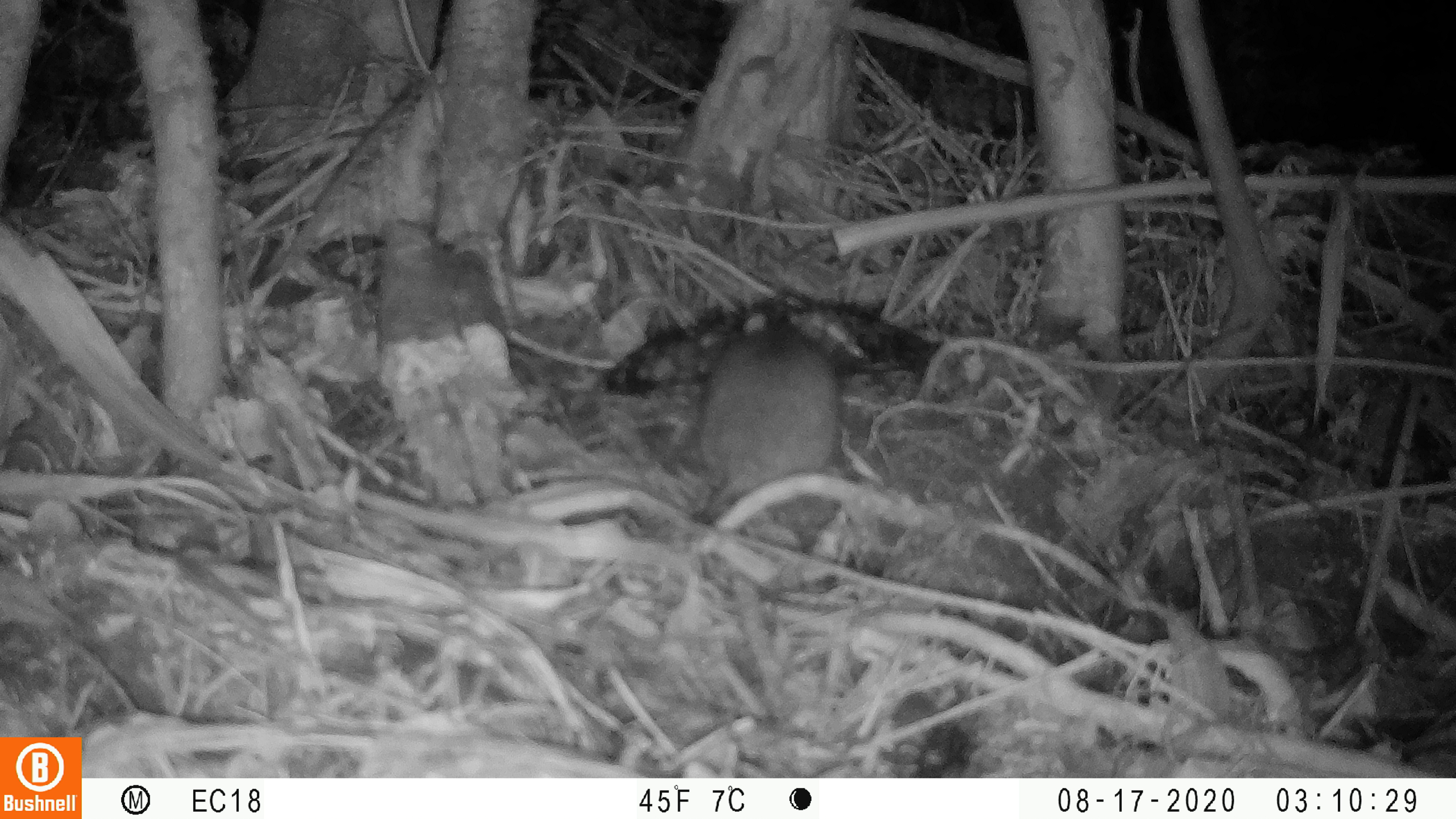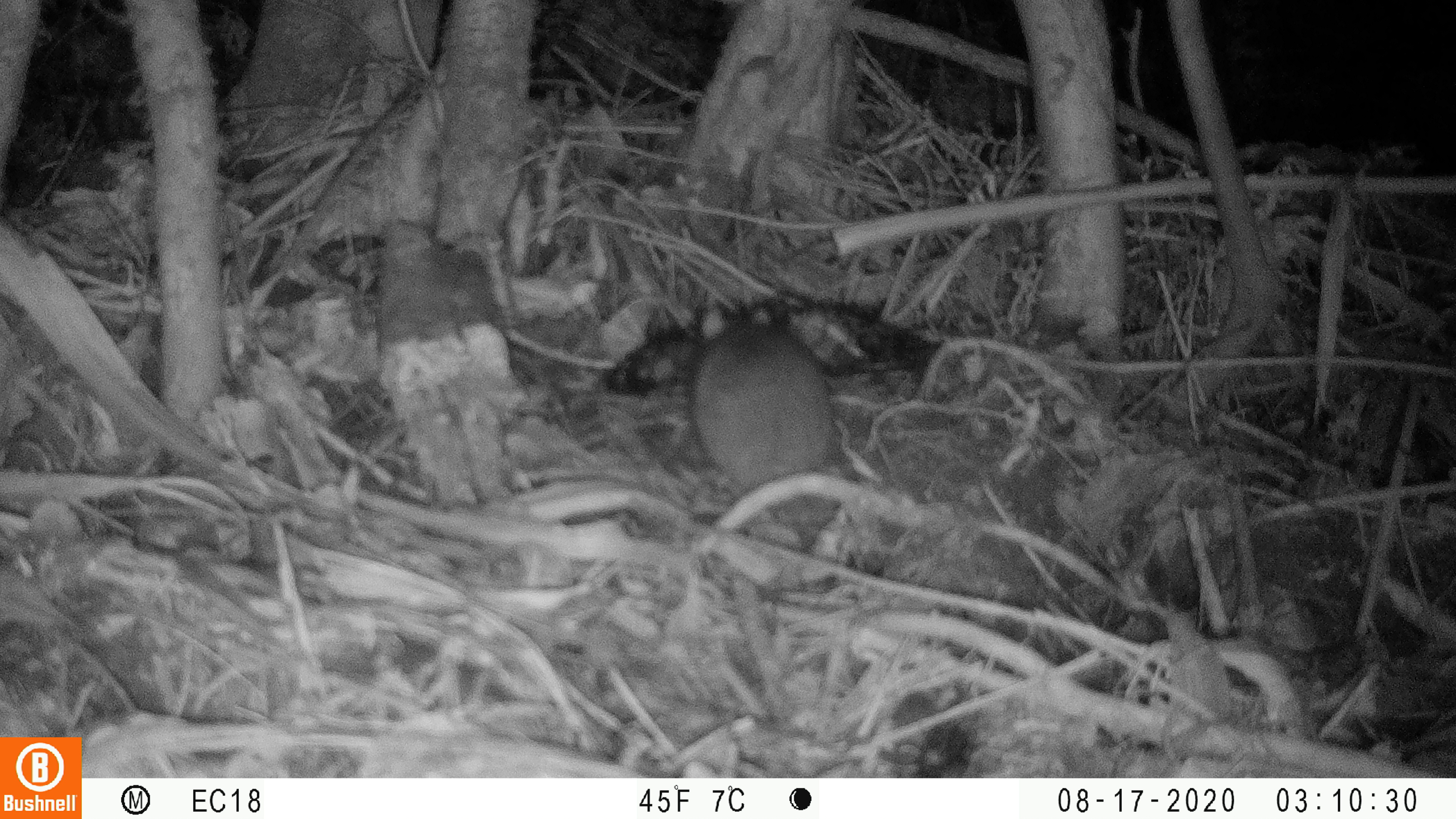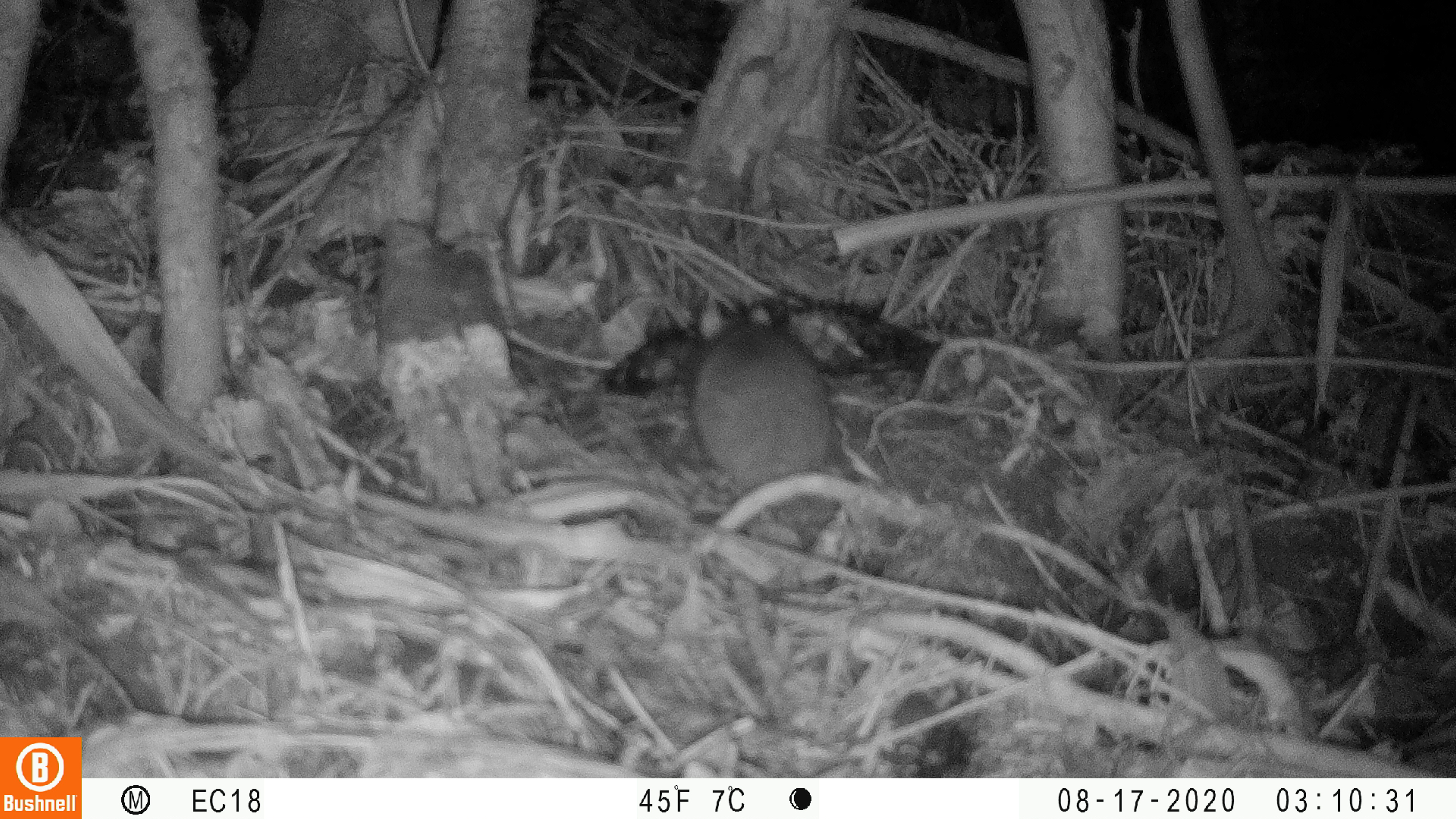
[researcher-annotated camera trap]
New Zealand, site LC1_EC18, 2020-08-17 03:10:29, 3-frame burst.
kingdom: Animalia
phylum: Chordata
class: Mammalia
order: Rodentia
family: Muridae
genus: Rattus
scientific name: Rattus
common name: rat